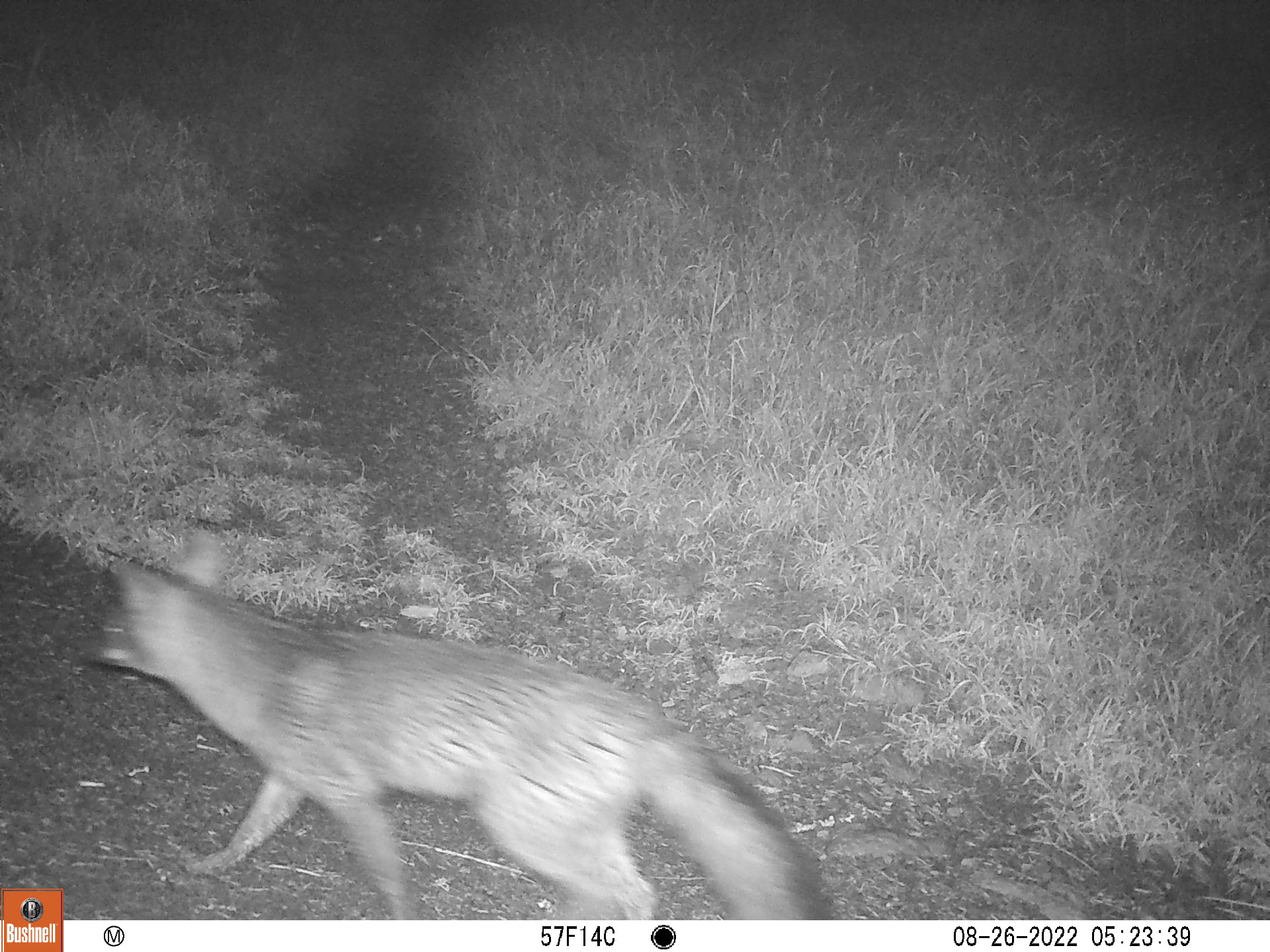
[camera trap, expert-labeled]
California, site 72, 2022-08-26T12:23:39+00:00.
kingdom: Animalia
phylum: Chordata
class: Mammalia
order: Carnivora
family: Canidae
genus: Urocyon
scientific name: Urocyon cinereoargenteus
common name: gray fox